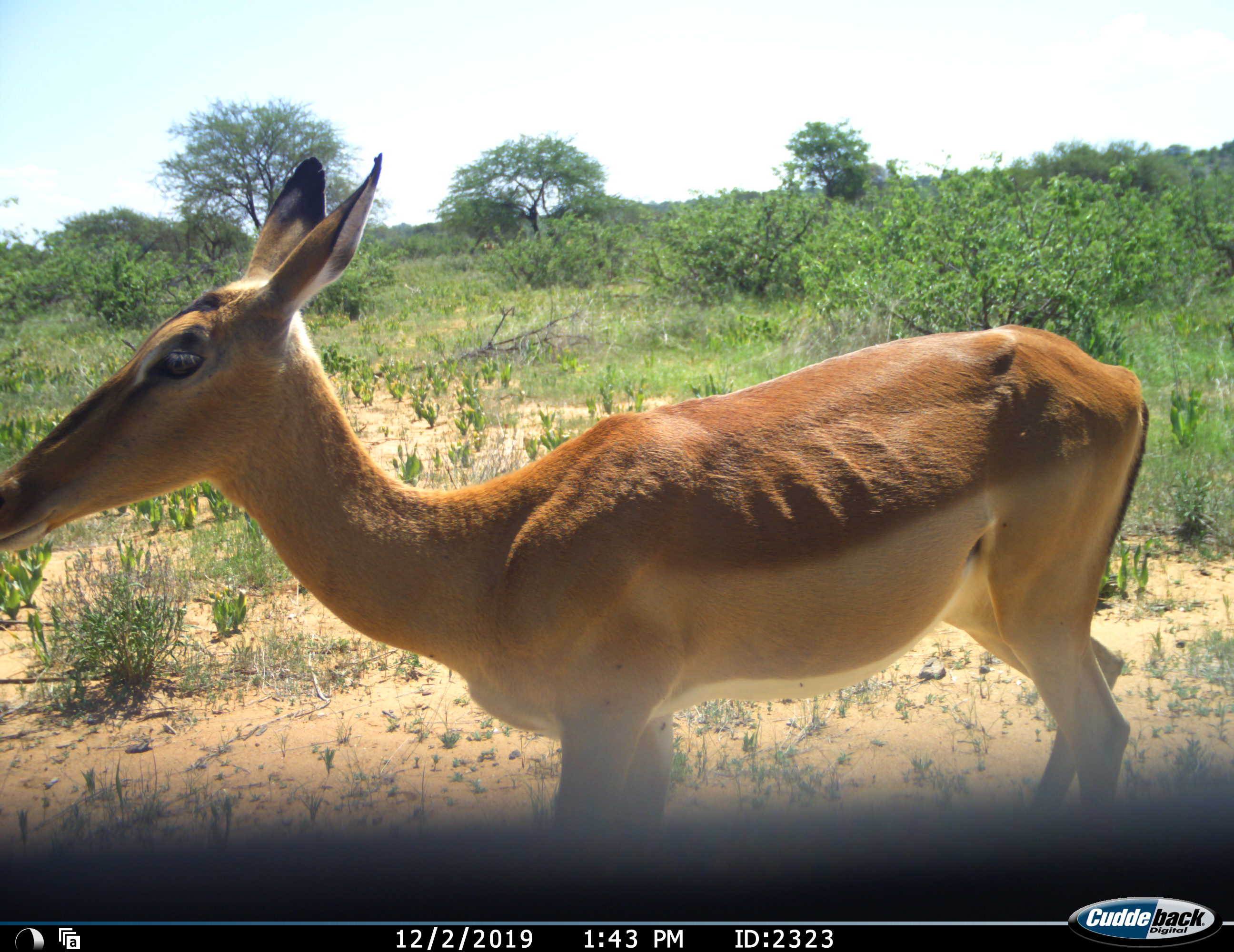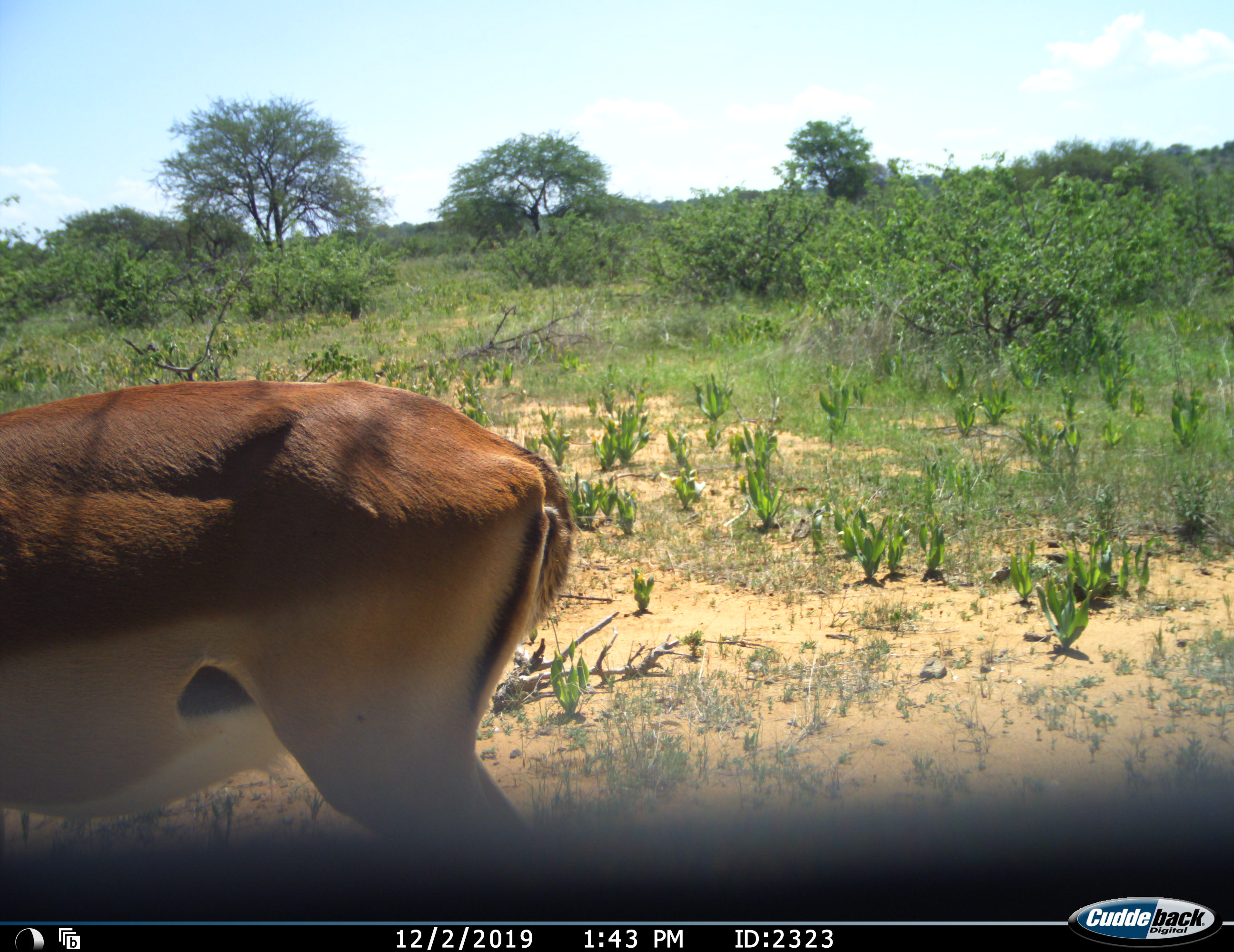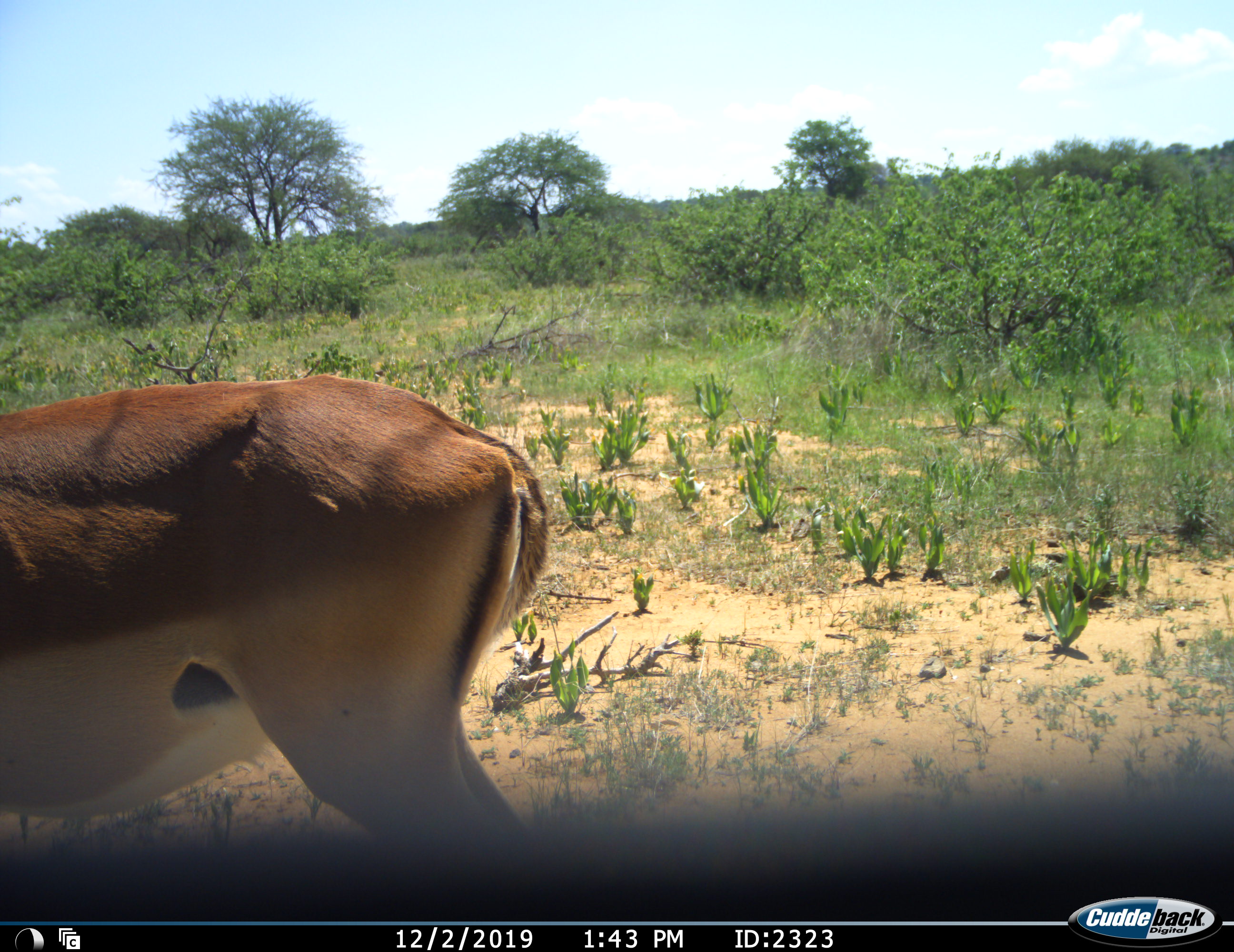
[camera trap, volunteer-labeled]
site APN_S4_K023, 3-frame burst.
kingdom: Animalia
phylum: Chordata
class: Mammalia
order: Artiodactyla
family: Bovidae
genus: Aepyceros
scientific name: Aepyceros melampus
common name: impala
Impala (Aepyceros melampus), count 1. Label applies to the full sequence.